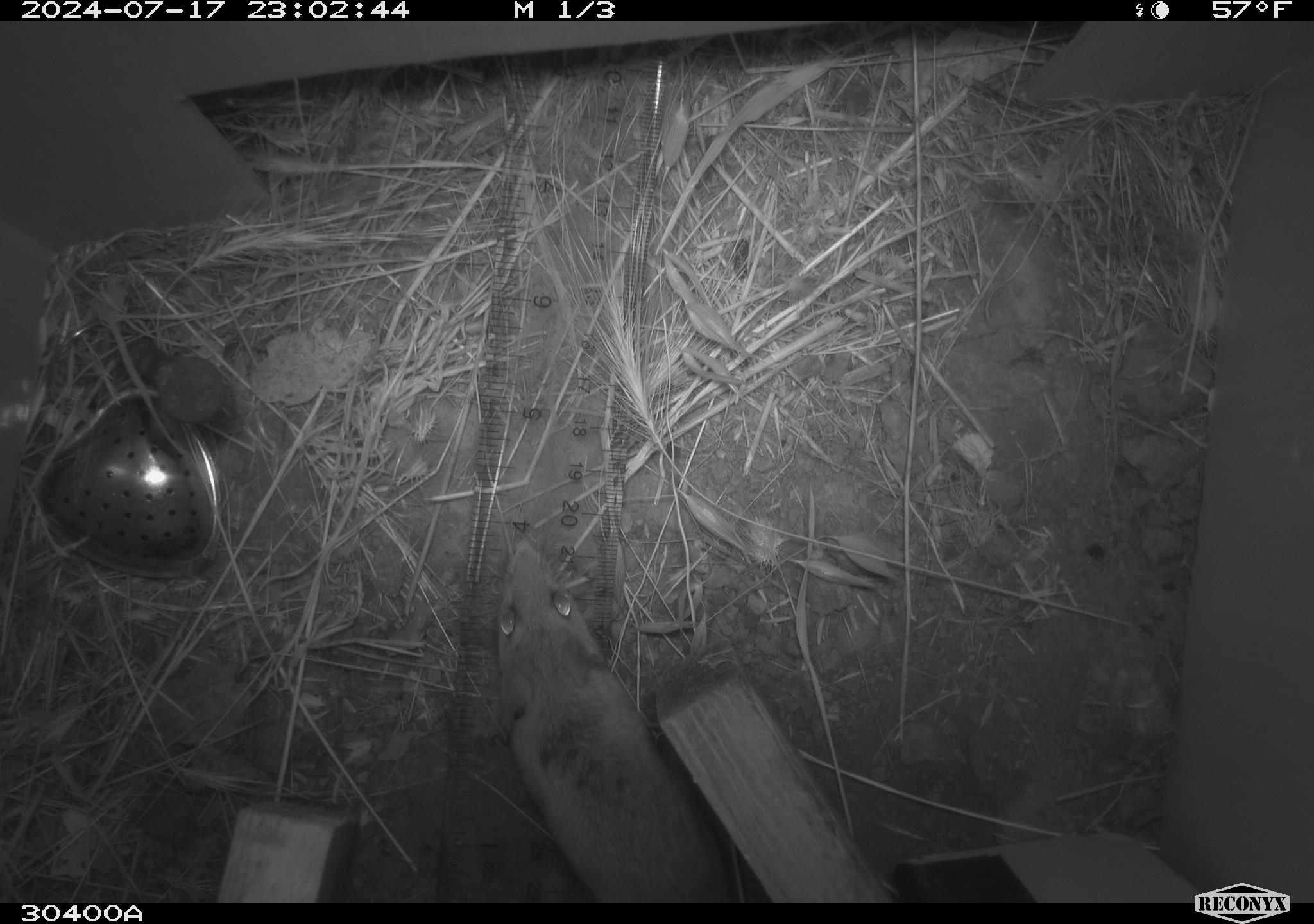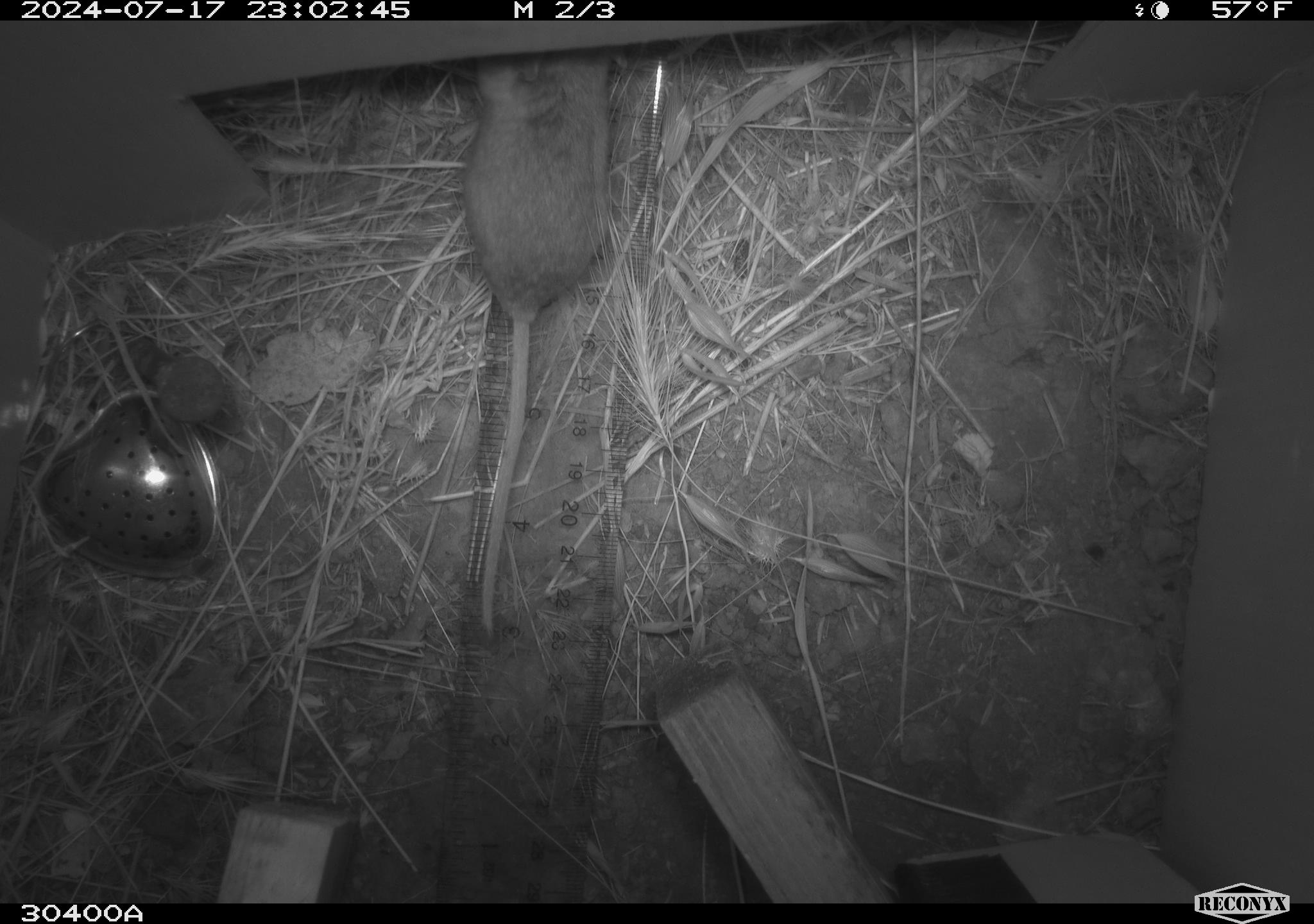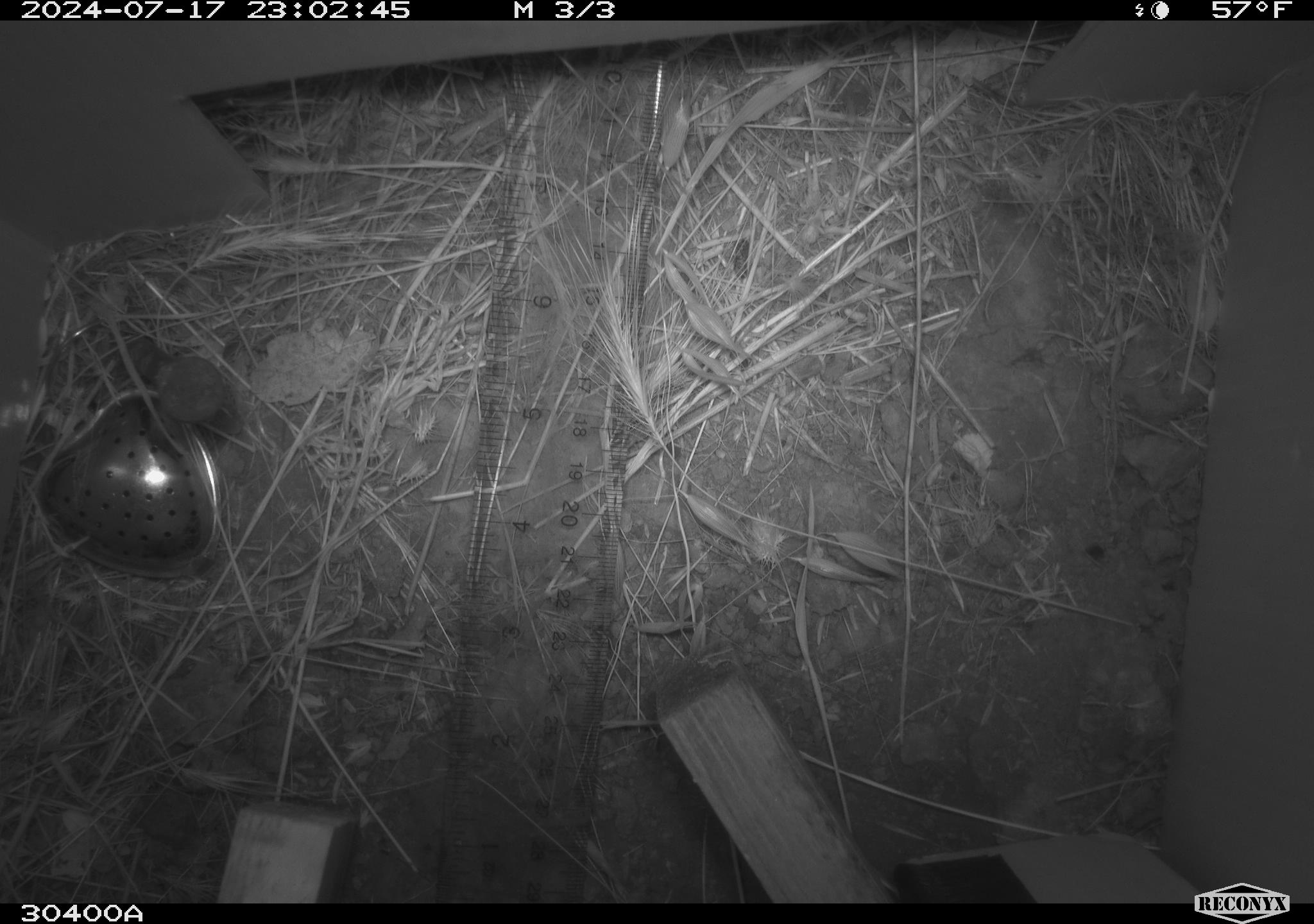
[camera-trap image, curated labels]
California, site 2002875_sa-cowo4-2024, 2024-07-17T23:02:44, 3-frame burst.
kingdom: Animalia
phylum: Chordata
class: Mammalia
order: Rodentia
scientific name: Rodentia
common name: rodent